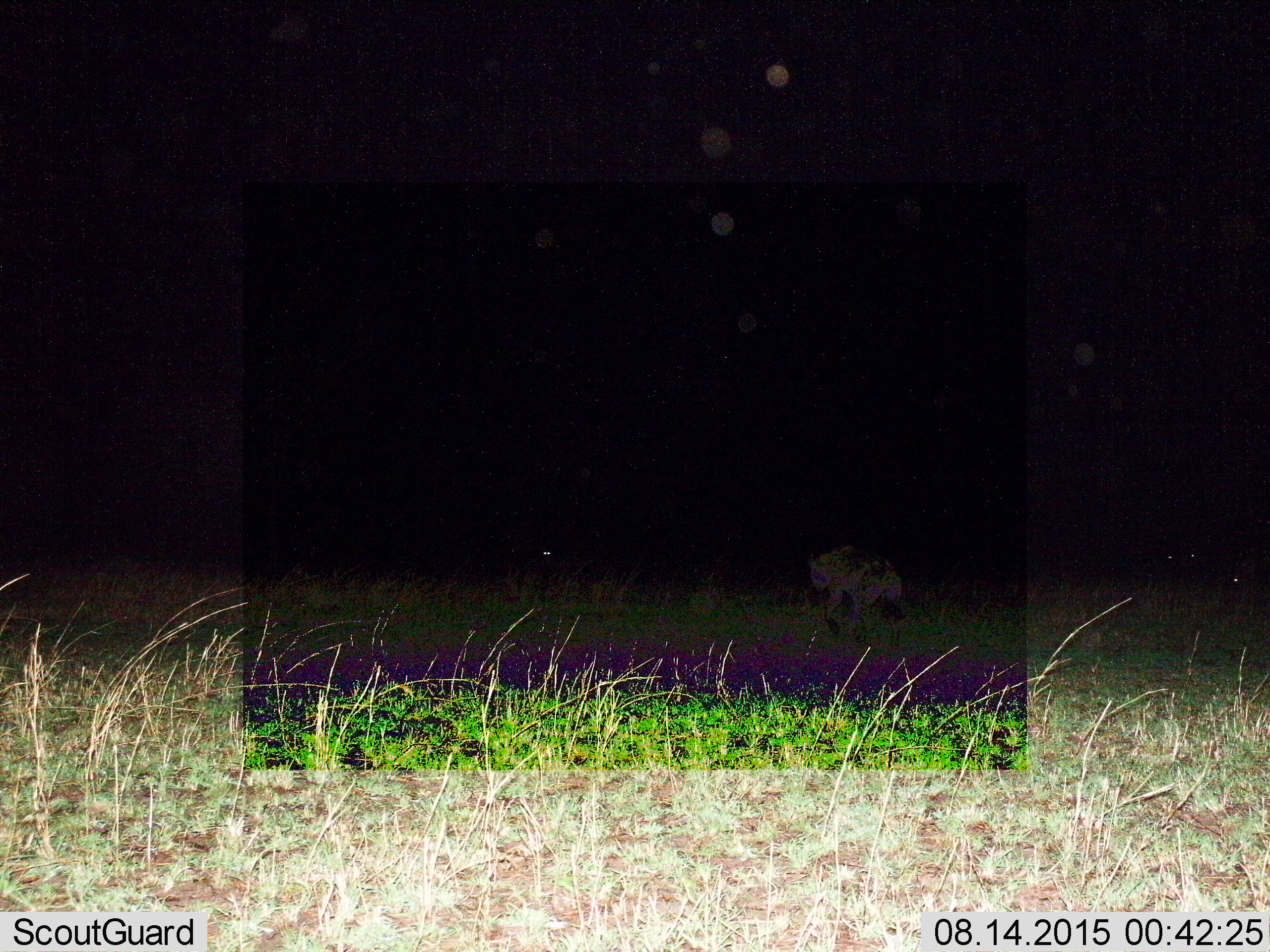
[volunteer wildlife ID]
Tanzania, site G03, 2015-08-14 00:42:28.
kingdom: Animalia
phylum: Chordata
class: Mammalia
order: Carnivora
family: Hyaenidae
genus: Crocuta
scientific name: Crocuta crocuta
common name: spotted hyena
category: hyenaspotted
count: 1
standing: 18%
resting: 0%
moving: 91%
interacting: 0%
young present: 0%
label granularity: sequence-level